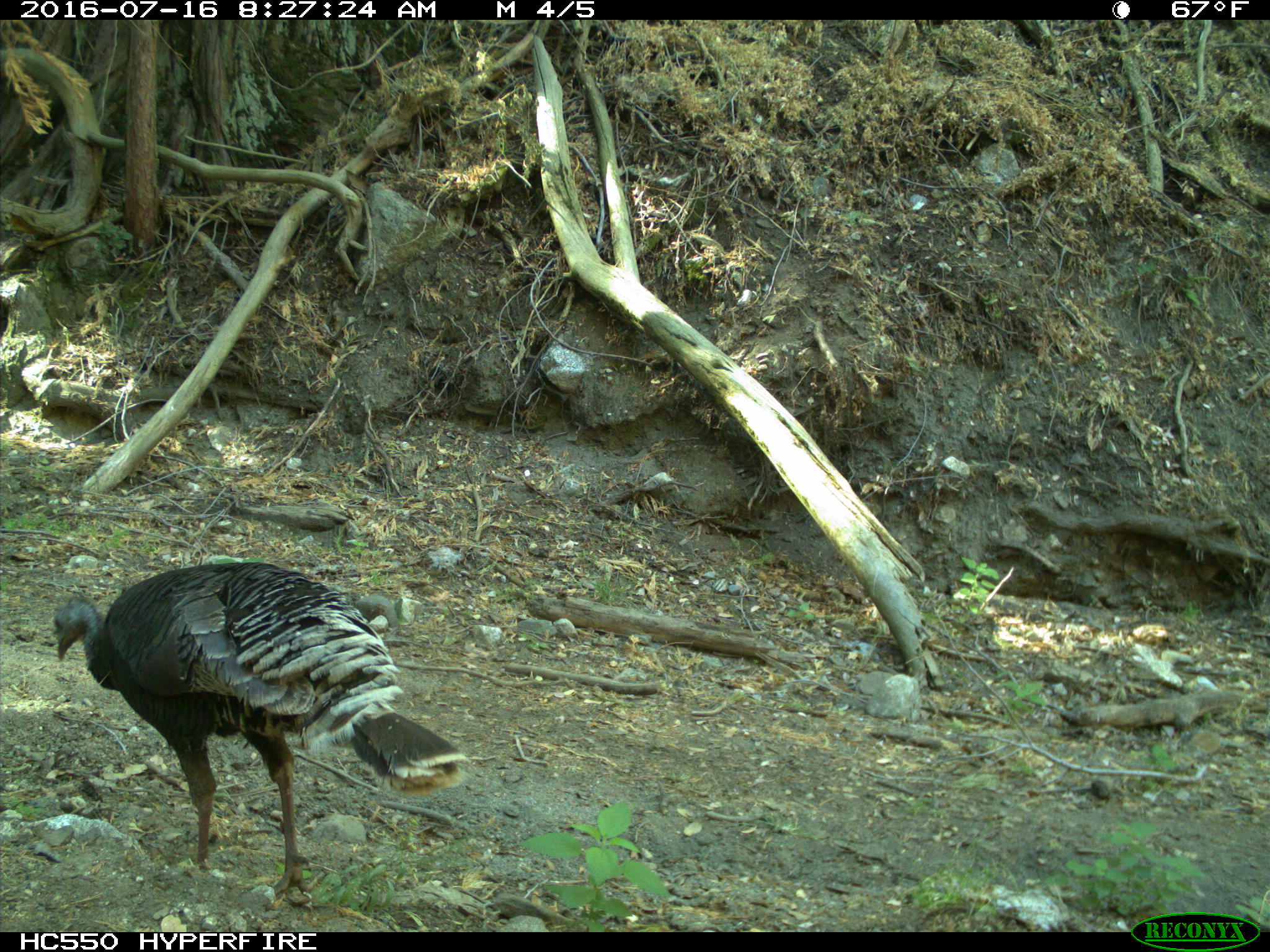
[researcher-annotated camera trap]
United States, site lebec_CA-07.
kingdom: Animalia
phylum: Chordata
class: Aves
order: Galliformes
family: Phasianidae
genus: Meleagris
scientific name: Meleagris gallopavo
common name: wild turkey